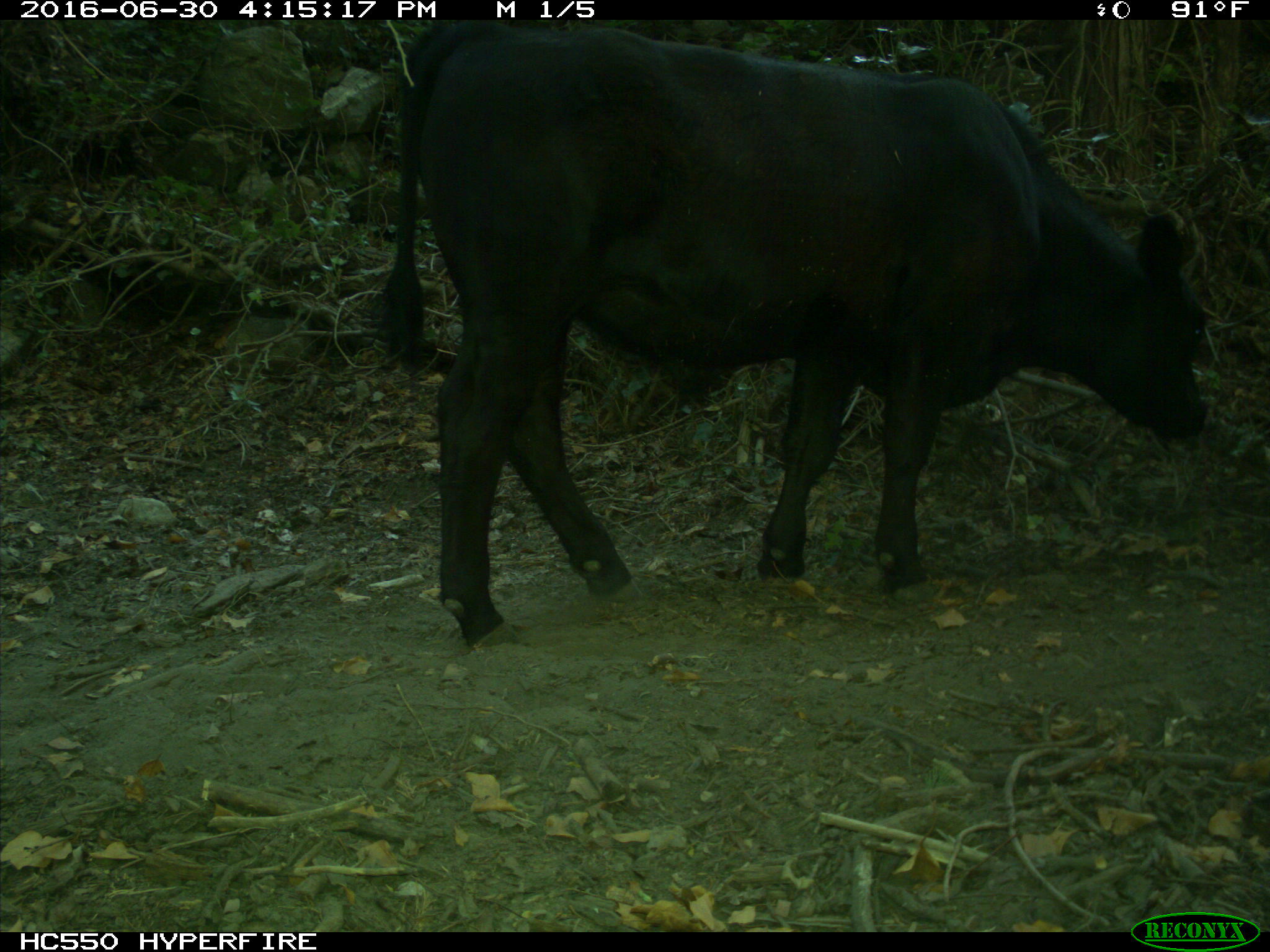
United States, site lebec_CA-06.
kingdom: Animalia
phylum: Chordata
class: Mammalia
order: Artiodactyla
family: Bovidae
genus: Bos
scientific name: Bos taurus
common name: domestic cow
Bos taurus (domestic cow).